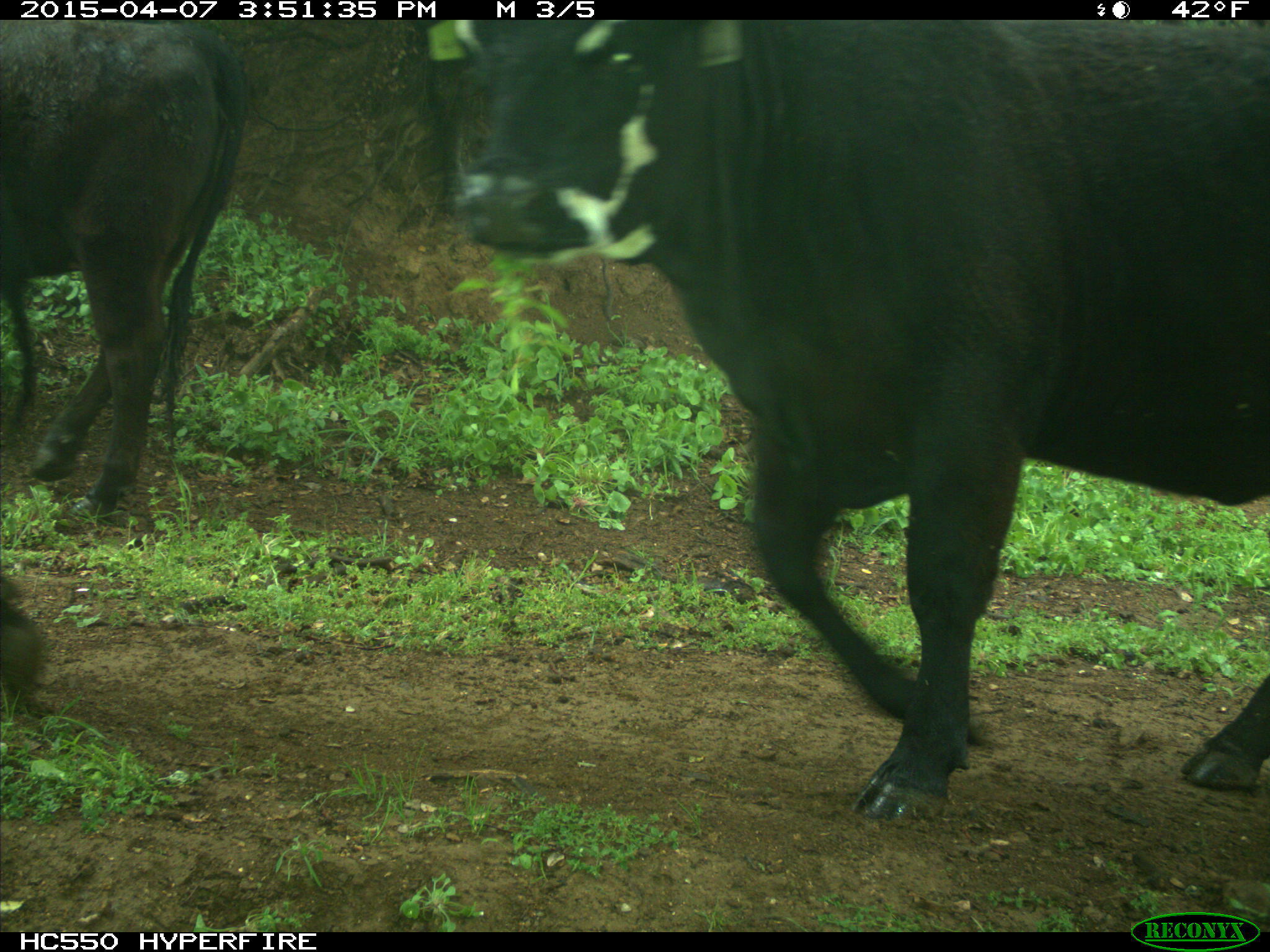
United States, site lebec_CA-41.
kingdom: Animalia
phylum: Chordata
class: Mammalia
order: Artiodactyla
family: Bovidae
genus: Bos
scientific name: Bos taurus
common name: domestic cow